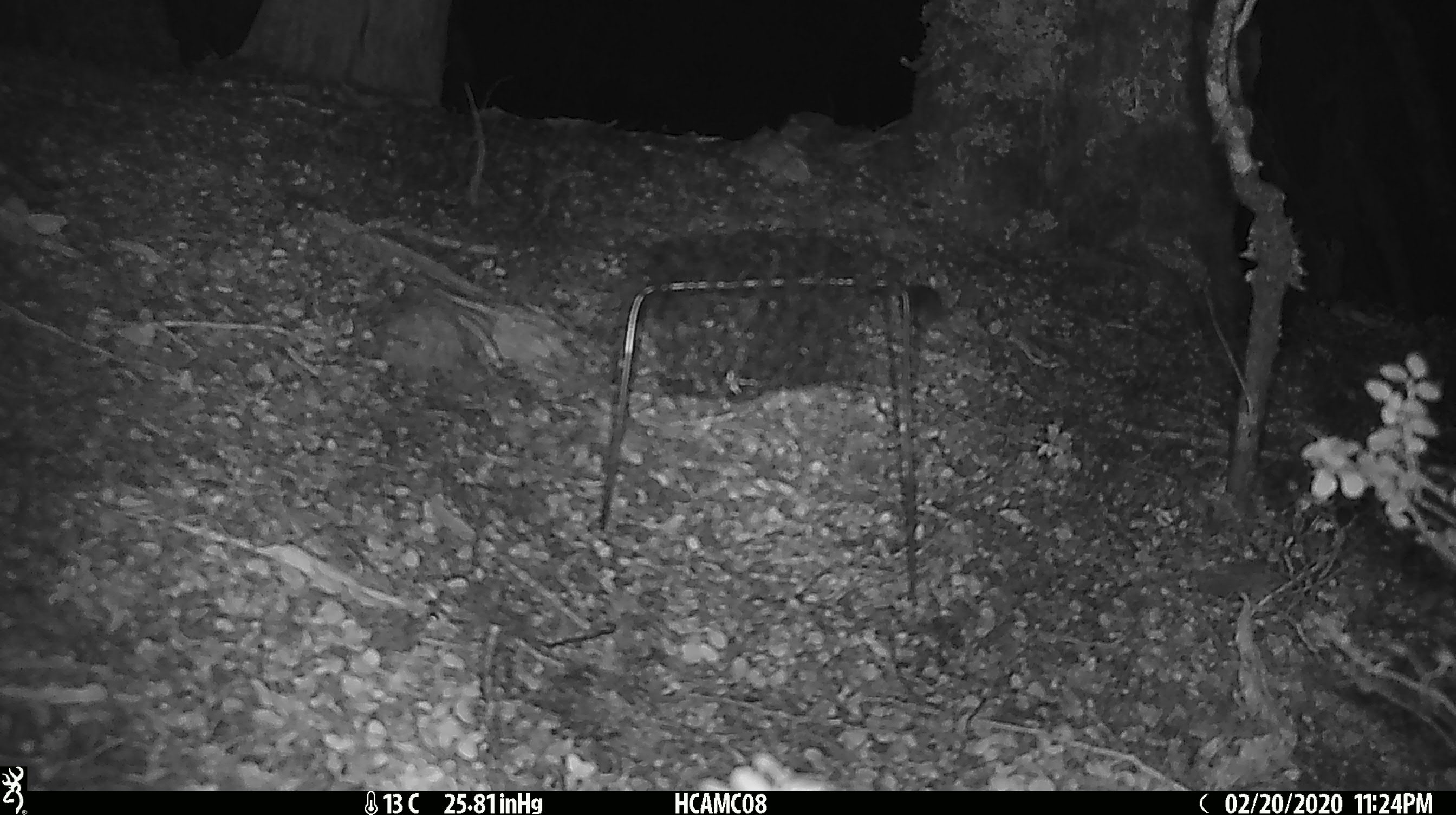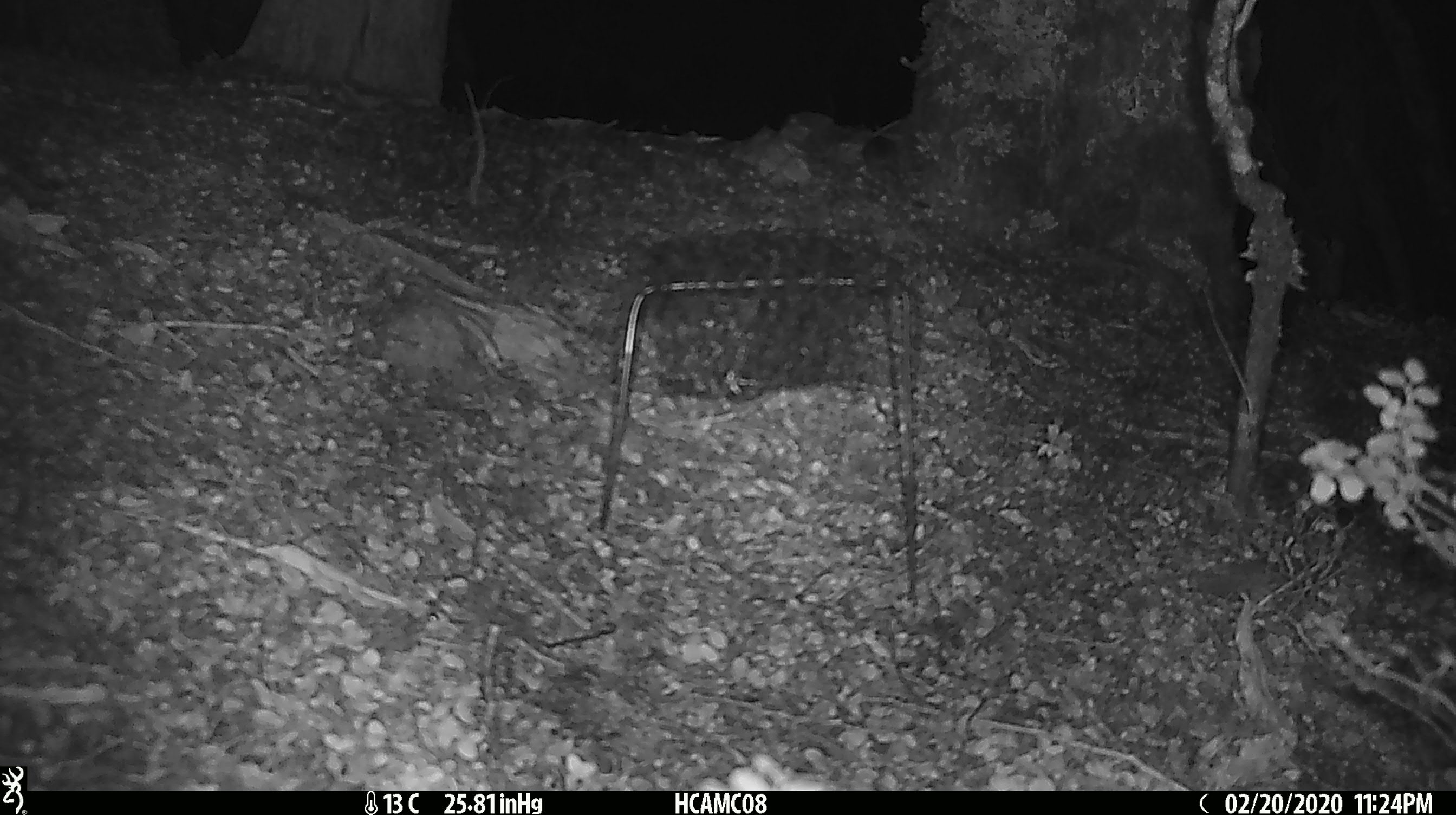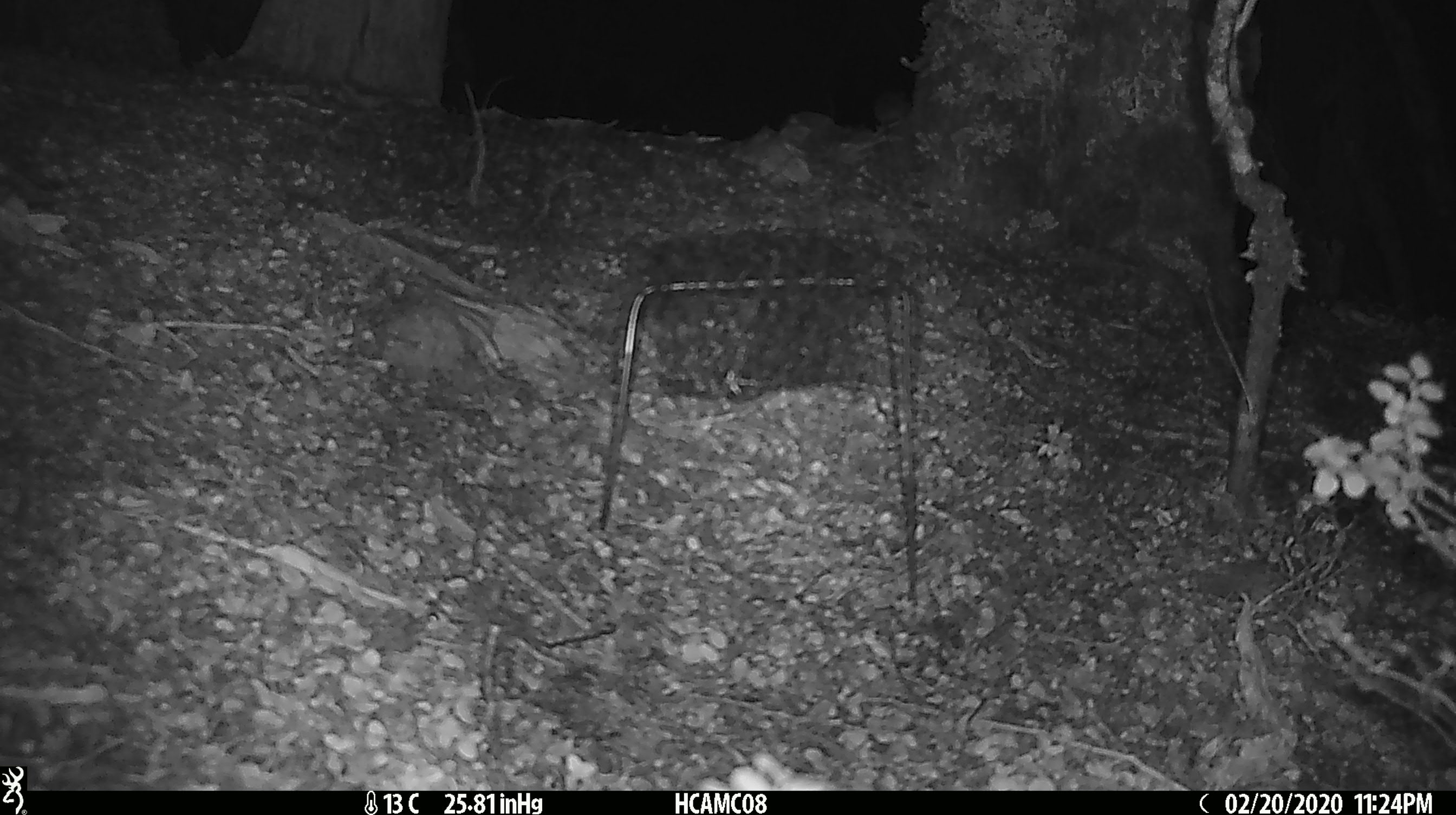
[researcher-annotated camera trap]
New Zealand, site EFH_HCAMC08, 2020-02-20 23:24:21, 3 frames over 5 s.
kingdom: Animalia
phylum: Chordata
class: Mammalia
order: Rodentia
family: Muridae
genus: Mus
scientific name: Mus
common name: mouse